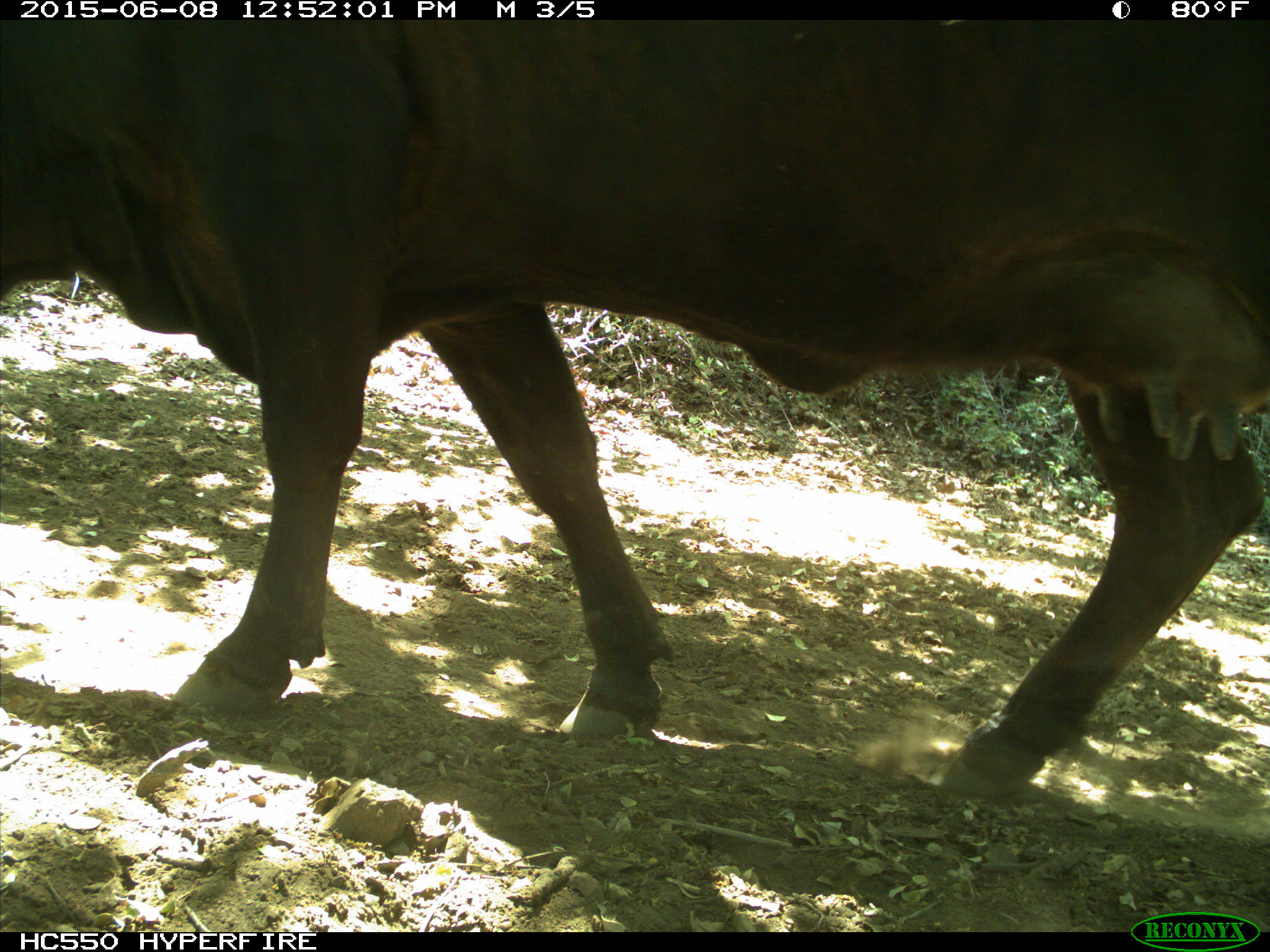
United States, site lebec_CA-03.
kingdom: Animalia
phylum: Chordata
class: Mammalia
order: Artiodactyla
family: Bovidae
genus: Bos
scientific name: Bos taurus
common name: domestic cow